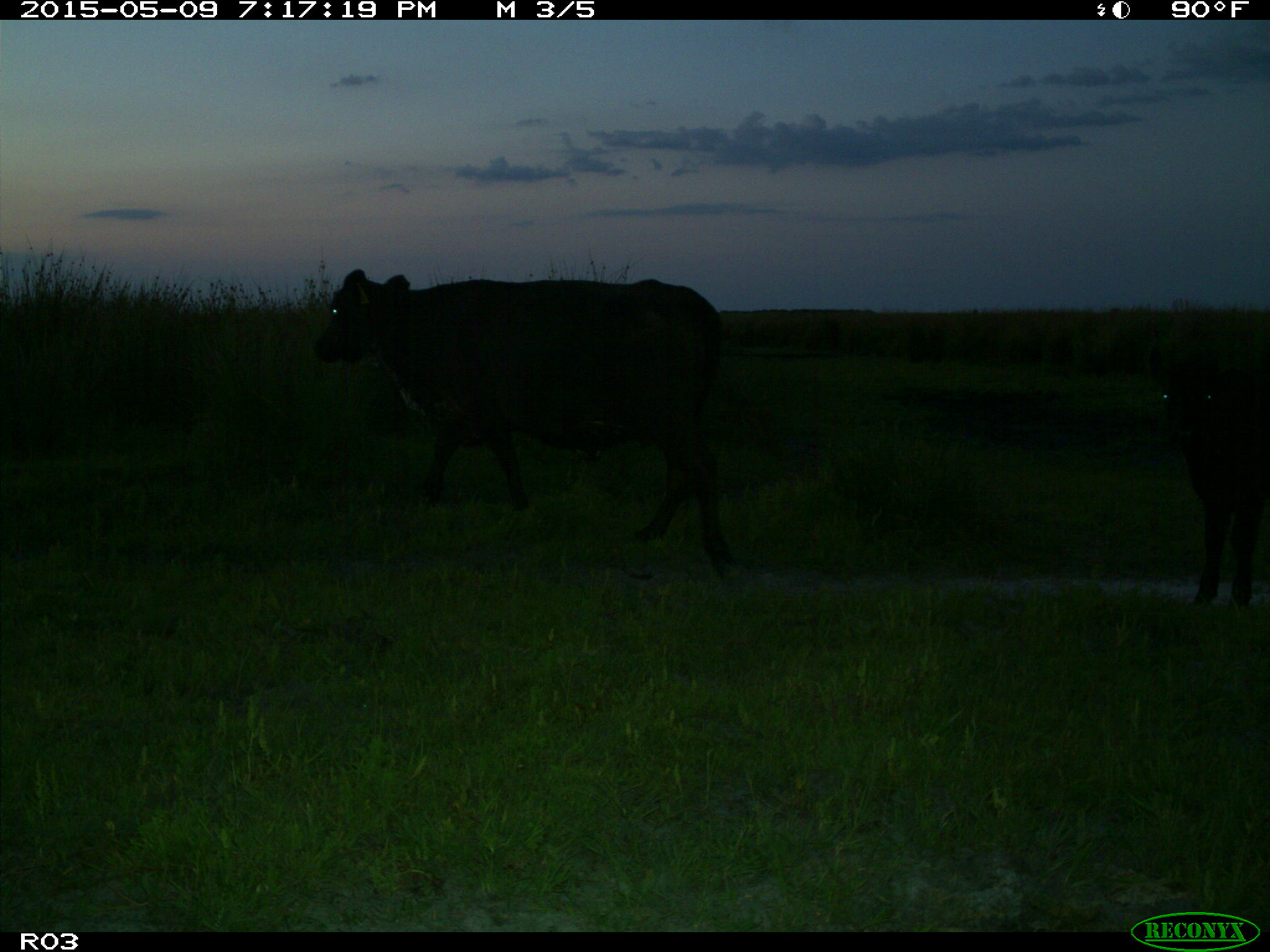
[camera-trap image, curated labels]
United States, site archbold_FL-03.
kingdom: Animalia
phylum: Chordata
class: Mammalia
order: Artiodactyla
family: Bovidae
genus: Bos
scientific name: Bos taurus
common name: domestic cow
Bos taurus (domestic cow).